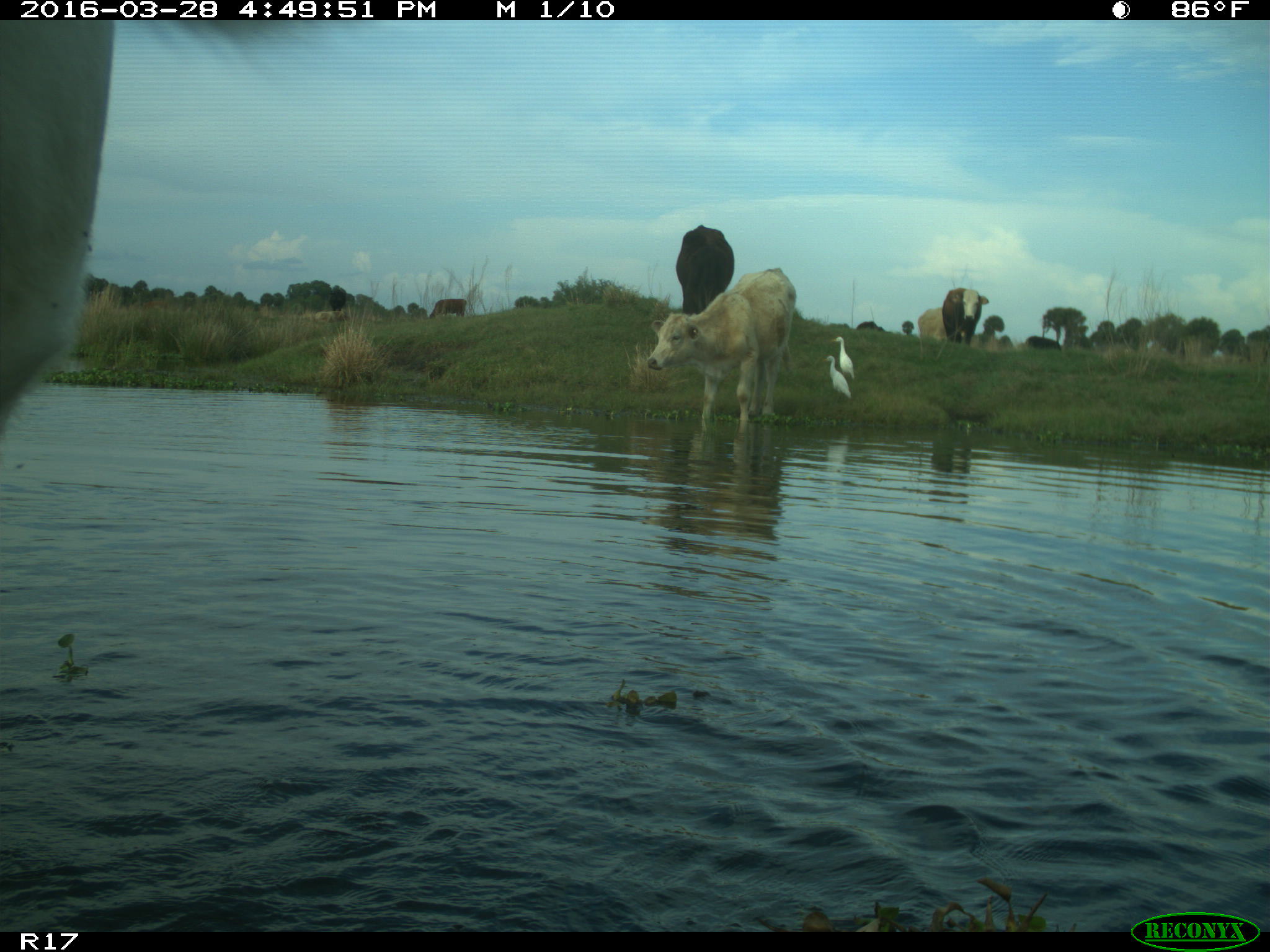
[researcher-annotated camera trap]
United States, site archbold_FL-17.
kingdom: Animalia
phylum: Chordata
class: Mammalia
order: Artiodactyla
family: Bovidae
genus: Bos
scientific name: Bos taurus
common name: domestic cow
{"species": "Bos taurus (domestic cow)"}